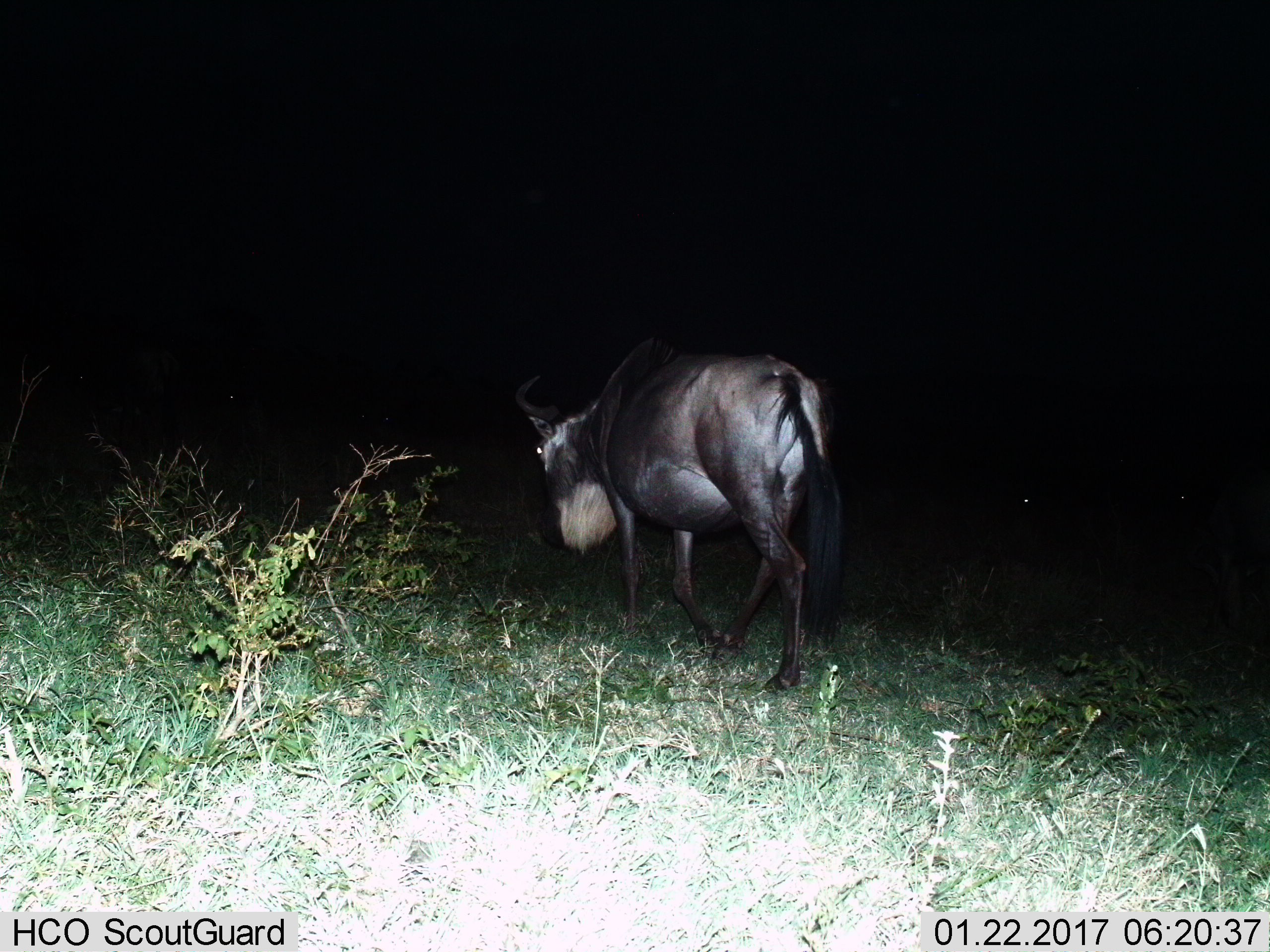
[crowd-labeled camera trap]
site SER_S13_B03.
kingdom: Animalia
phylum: Chordata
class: Mammalia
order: Artiodactyla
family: Bovidae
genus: Connochaetes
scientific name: Connochaetes taurinus taurinus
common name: blue wildebeest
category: wildebeestblue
Wildebeestblue (blue wildebeest) (Connochaetes taurinus taurinus), count 1. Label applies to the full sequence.